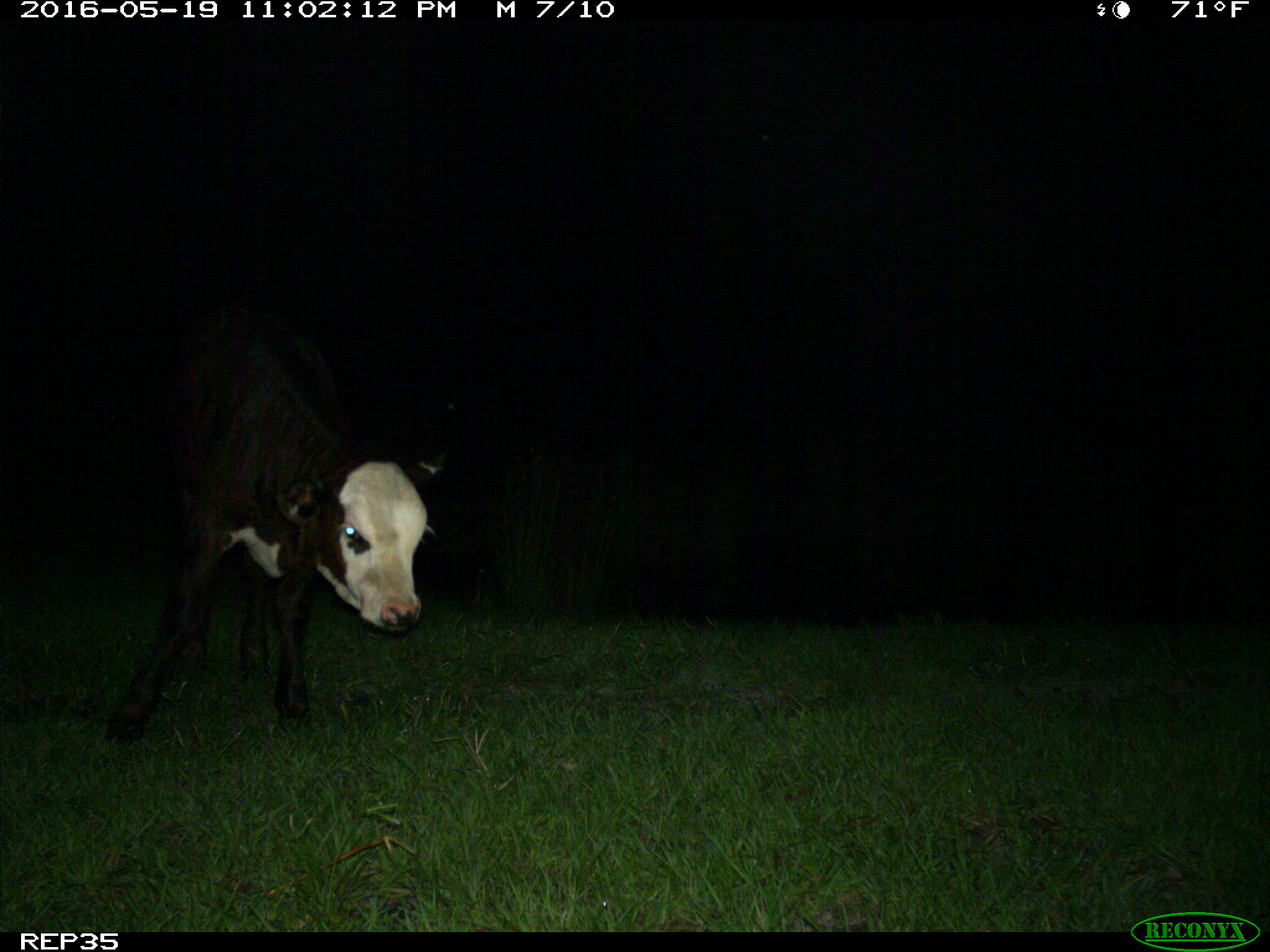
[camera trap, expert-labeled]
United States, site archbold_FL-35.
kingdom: Animalia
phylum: Chordata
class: Mammalia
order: Artiodactyla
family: Bovidae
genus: Bos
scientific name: Bos taurus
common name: domestic cow